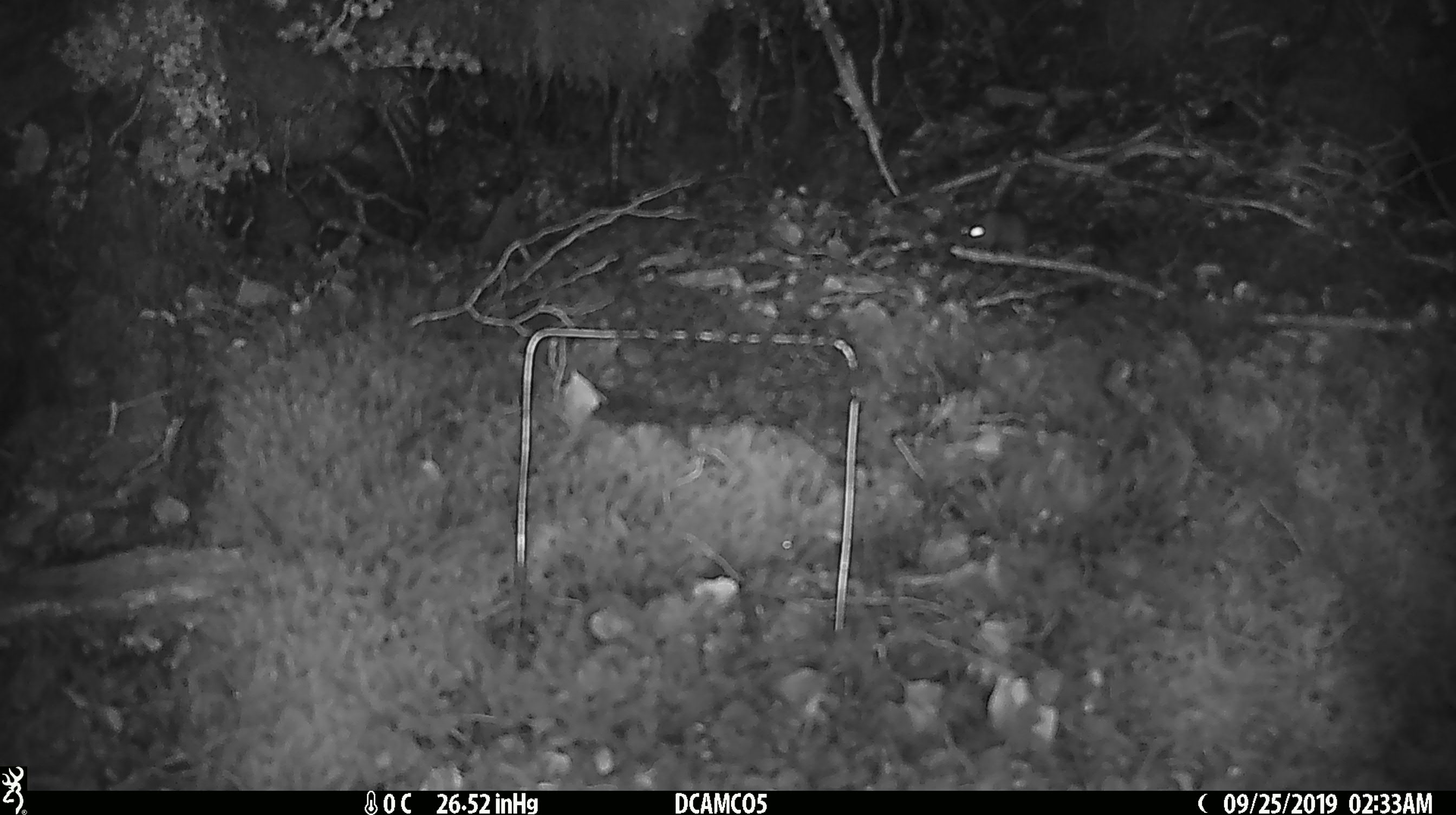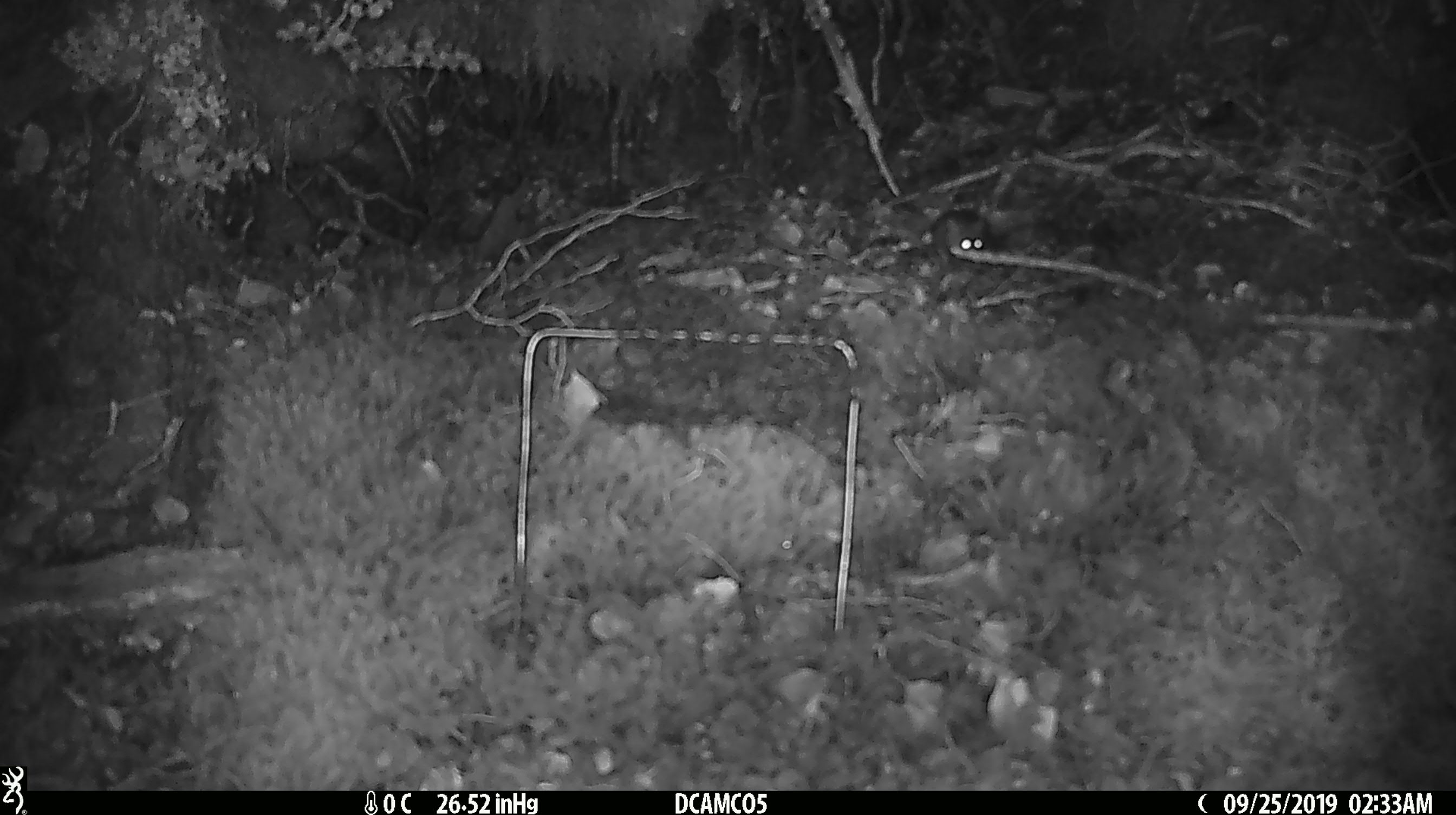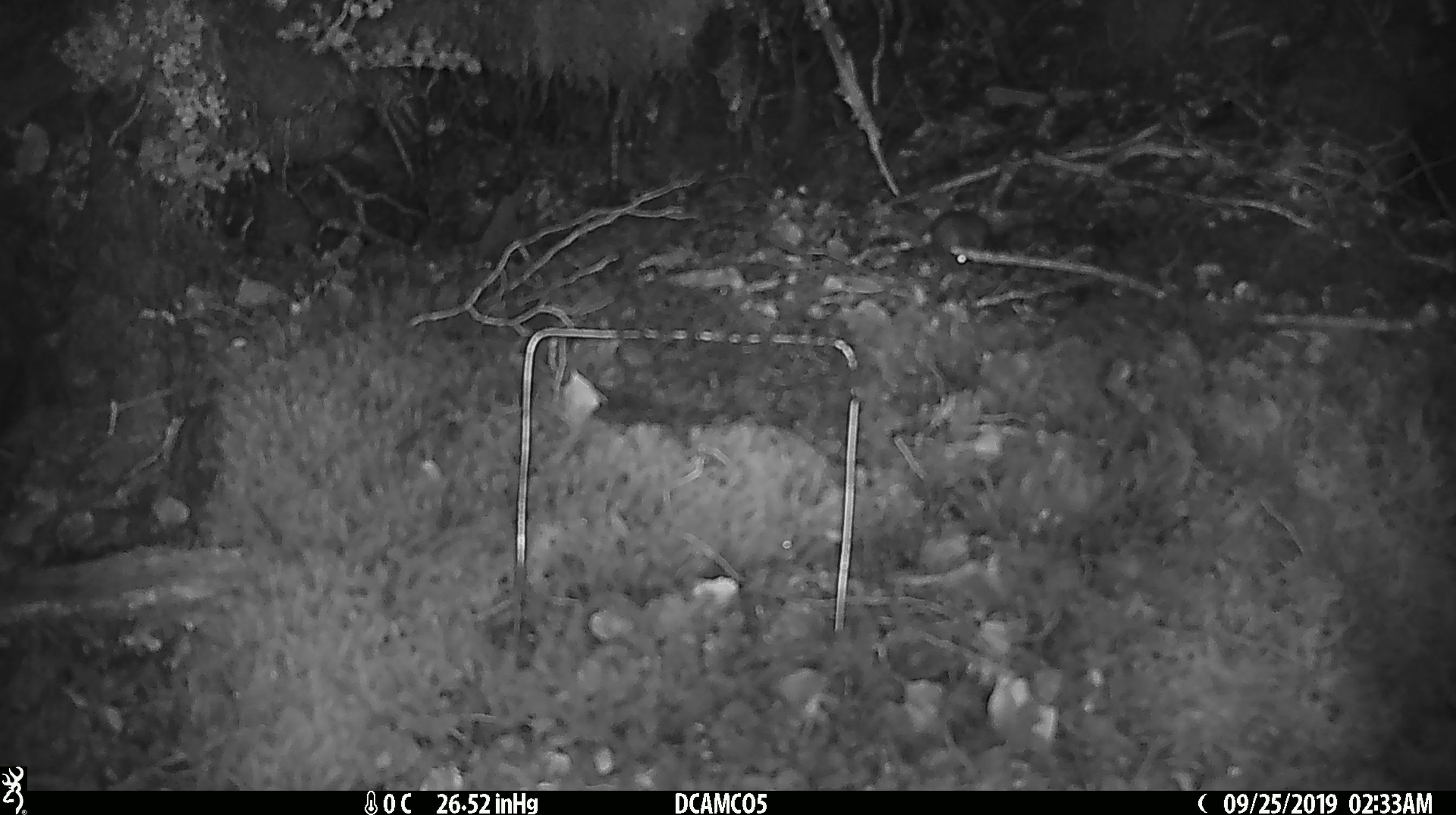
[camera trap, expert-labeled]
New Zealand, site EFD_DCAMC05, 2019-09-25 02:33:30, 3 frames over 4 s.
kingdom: Animalia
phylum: Chordata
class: Mammalia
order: Rodentia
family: Muridae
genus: Mus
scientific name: Mus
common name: mouse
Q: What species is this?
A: Mouse (Mus).